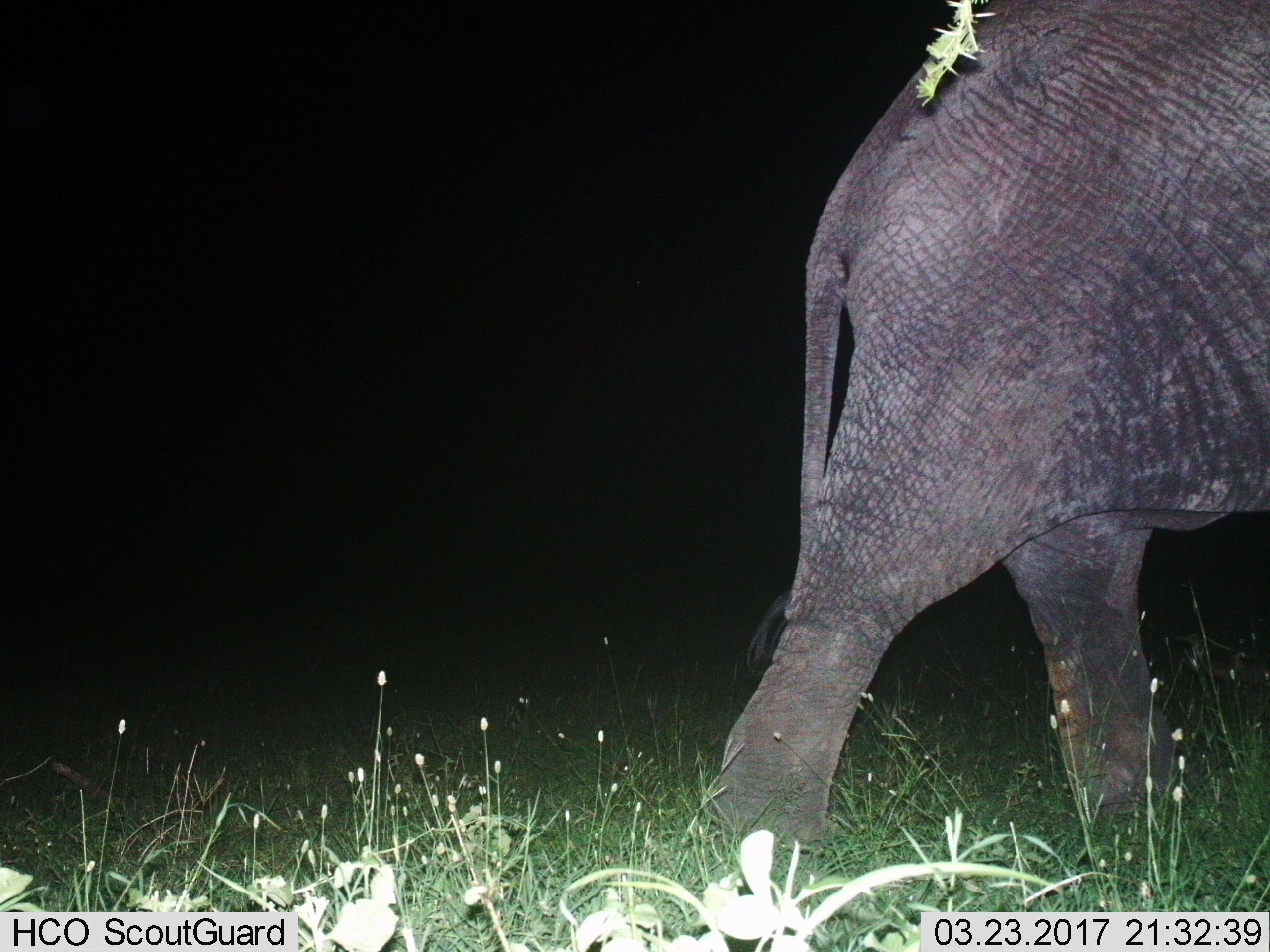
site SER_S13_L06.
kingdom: Animalia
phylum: Chordata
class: Mammalia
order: Proboscidea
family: Elephantidae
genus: Loxodonta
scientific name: Loxodonta africana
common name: african bush elephant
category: elephant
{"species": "elephant (african bush elephant) (Loxodonta africana)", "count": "1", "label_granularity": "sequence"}